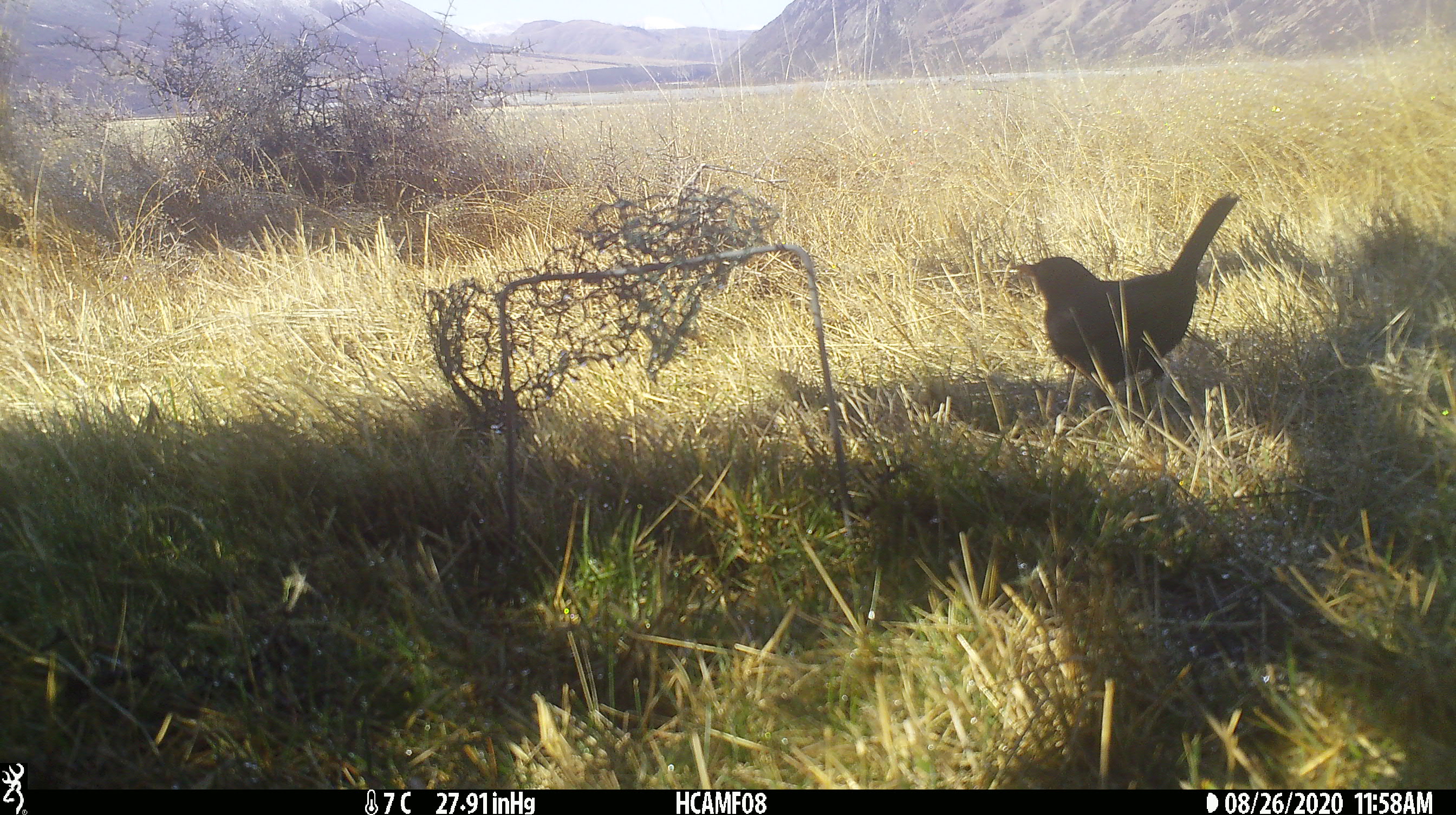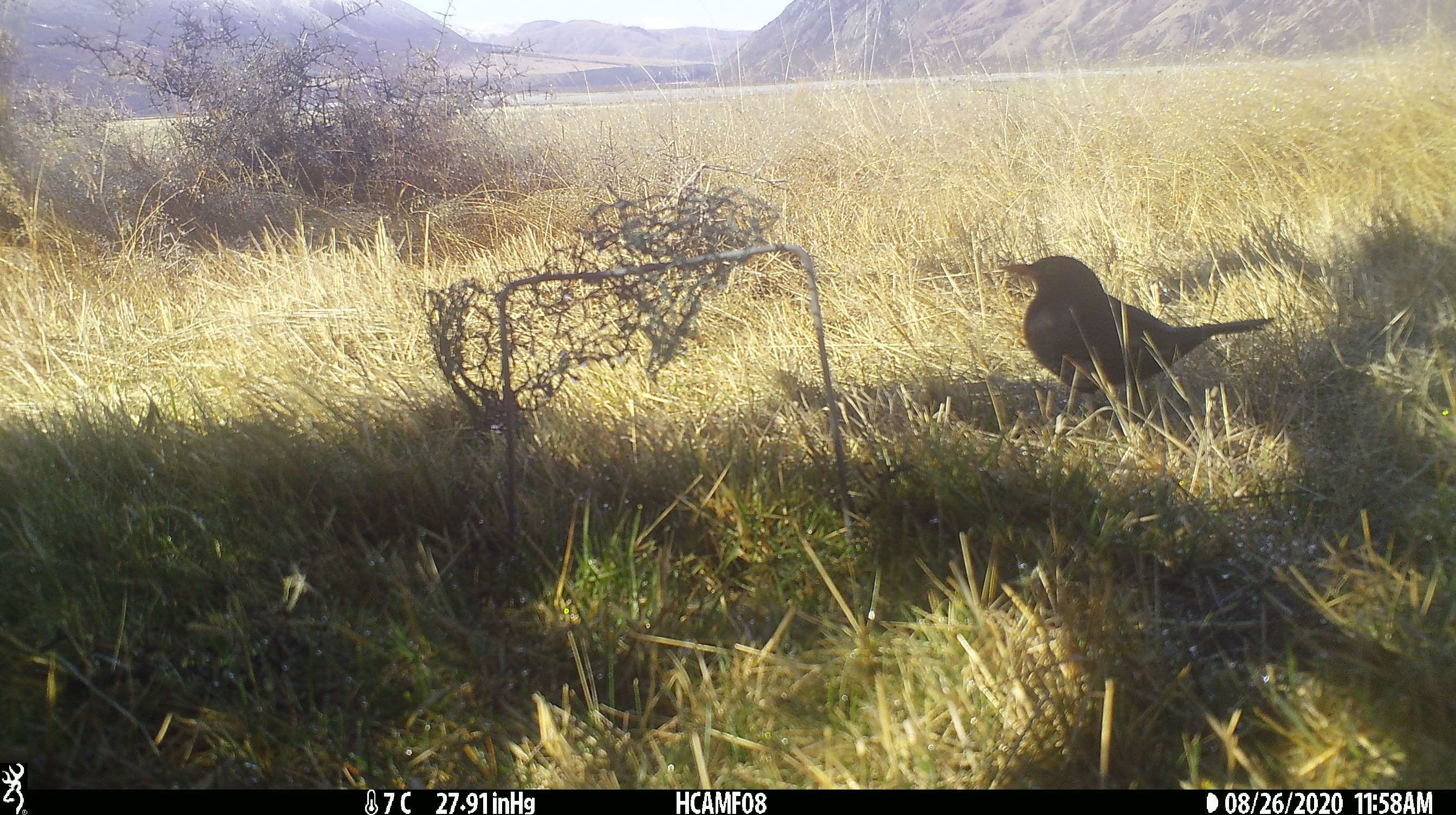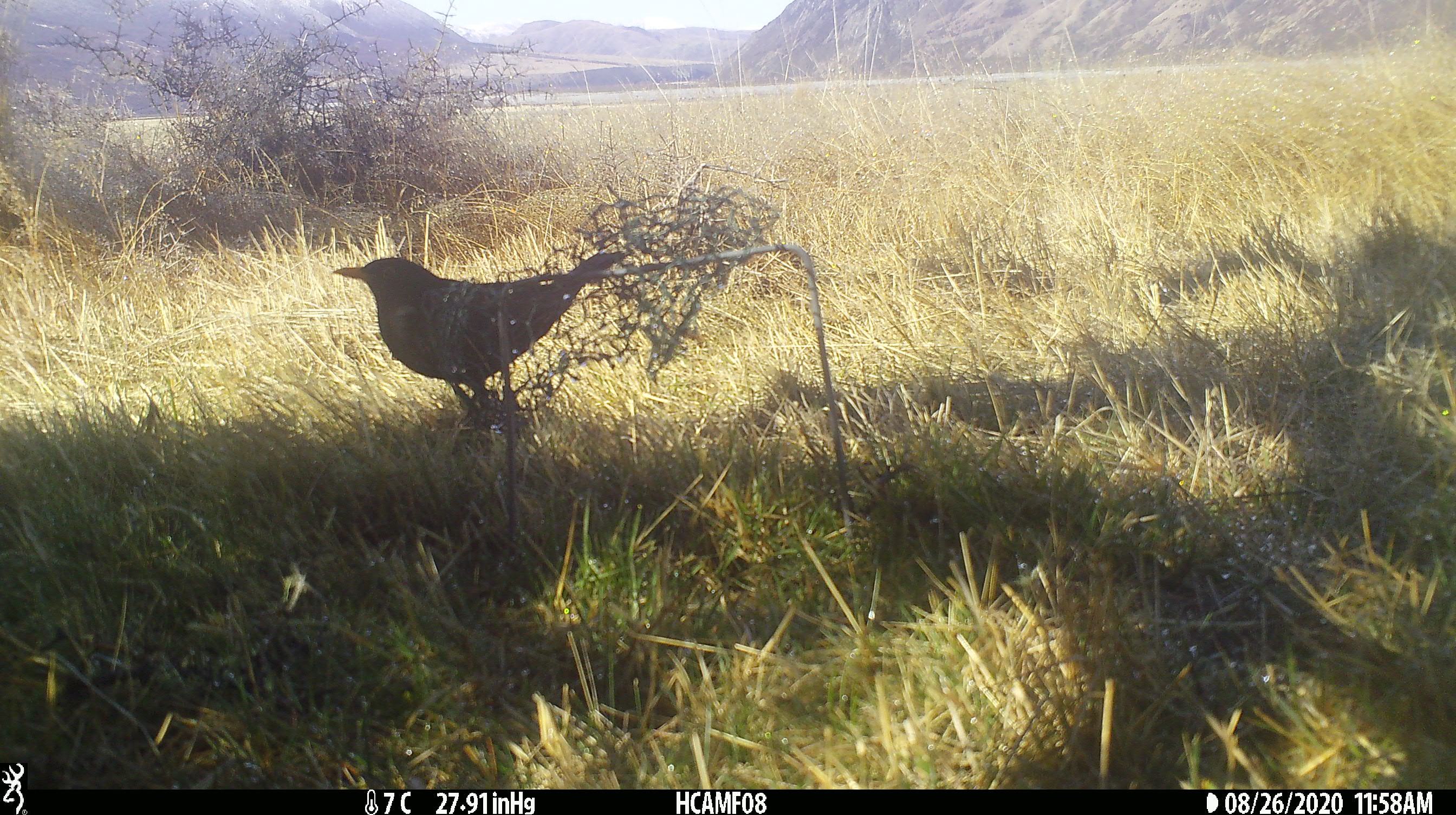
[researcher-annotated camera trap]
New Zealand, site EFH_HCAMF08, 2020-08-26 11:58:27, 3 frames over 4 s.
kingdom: Animalia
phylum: Chordata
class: Aves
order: Passeriformes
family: Turdidae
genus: Turdus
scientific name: Turdus merula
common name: eurasian blackbird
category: blackbird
Blackbird (eurasian blackbird) (Turdus merula).